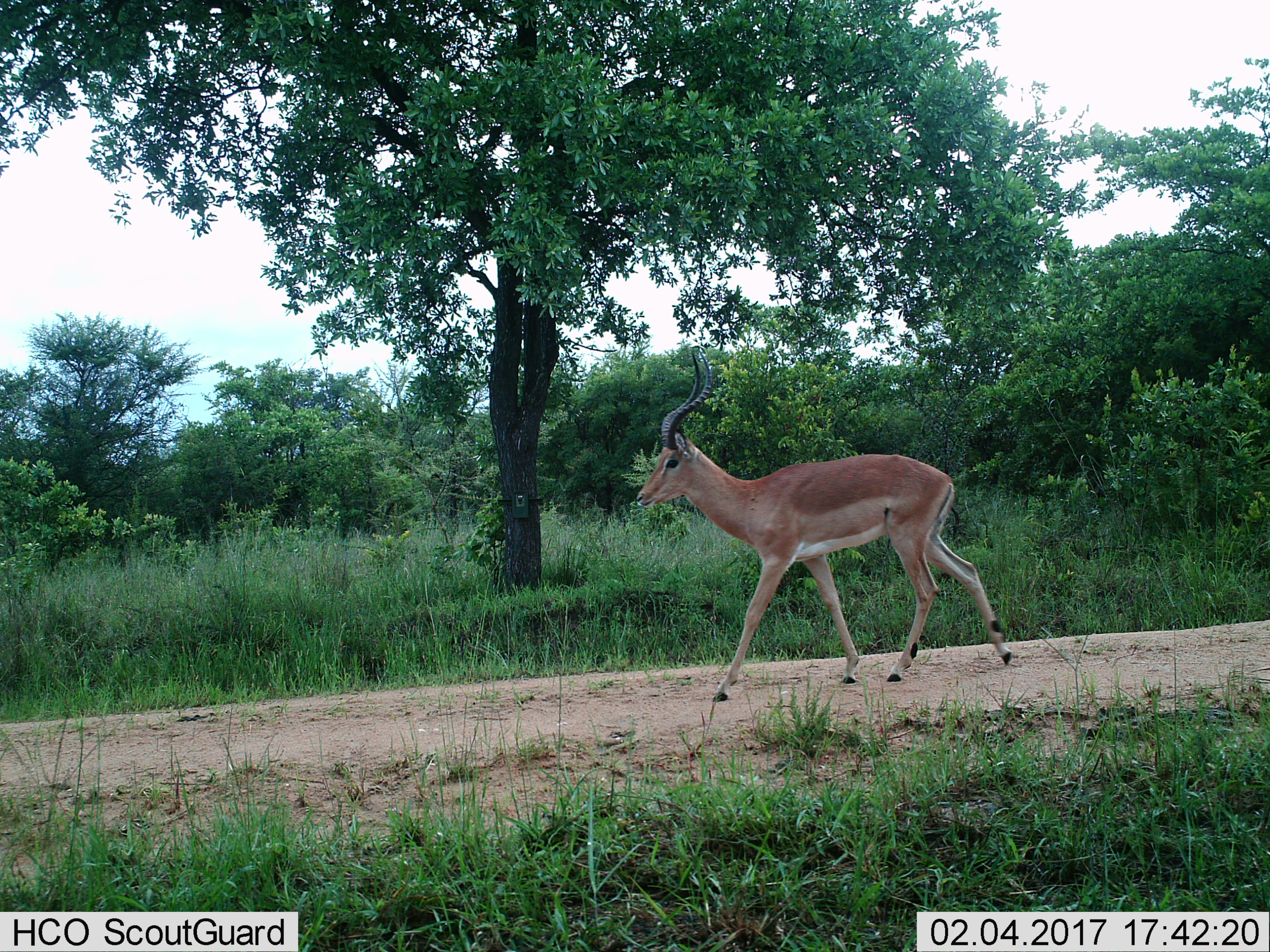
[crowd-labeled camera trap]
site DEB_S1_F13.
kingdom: Animalia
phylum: Chordata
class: Mammalia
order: Artiodactyla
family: Bovidae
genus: Aepyceros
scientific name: Aepyceros melampus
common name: impala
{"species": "impala (Aepyceros melampus)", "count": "1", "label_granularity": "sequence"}